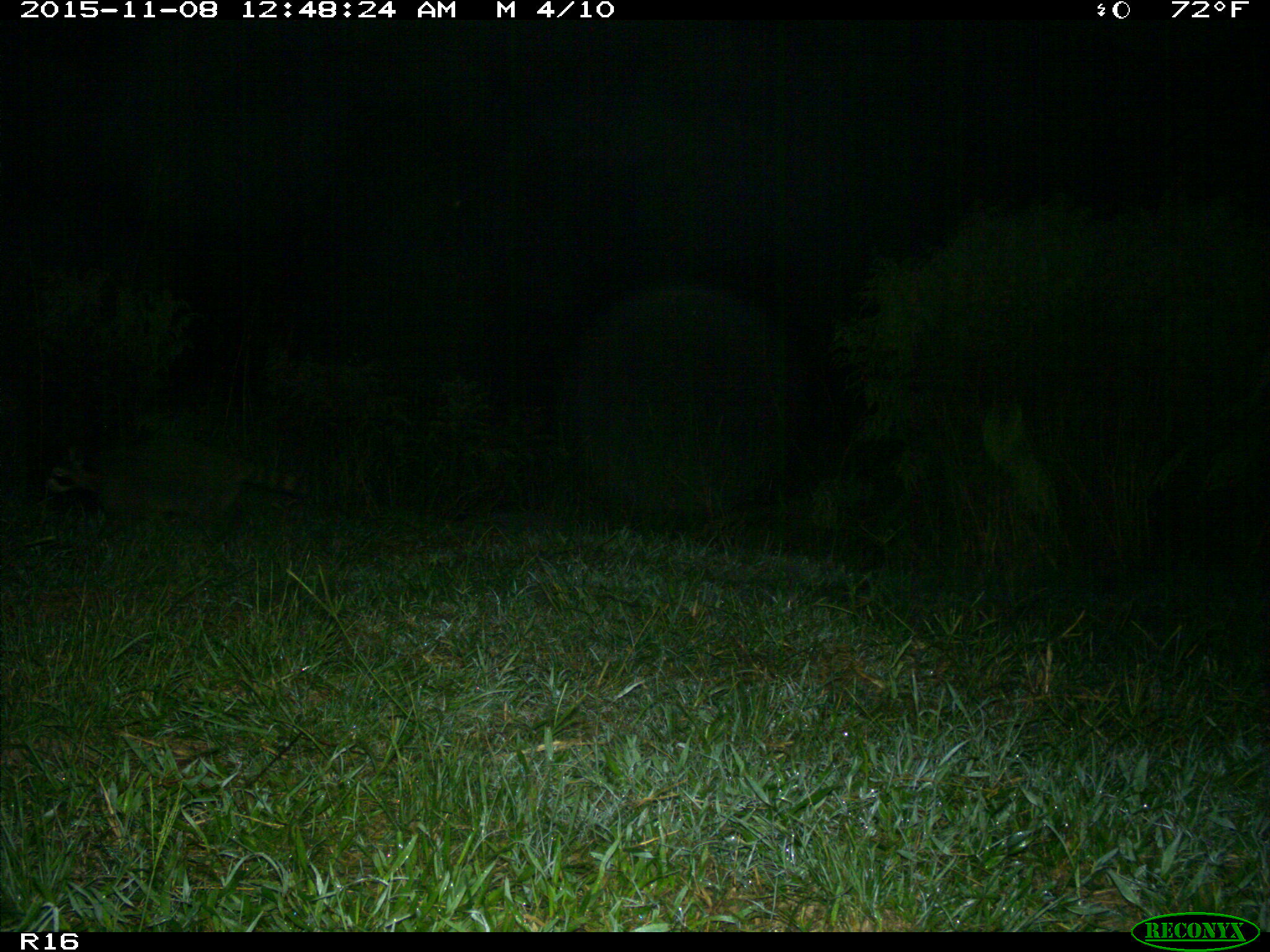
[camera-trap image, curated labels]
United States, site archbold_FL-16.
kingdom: Animalia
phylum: Chordata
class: Mammalia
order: Carnivora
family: Procyonidae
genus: Procyon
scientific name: Procyon lotor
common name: common raccoon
Procyon lotor (common raccoon).